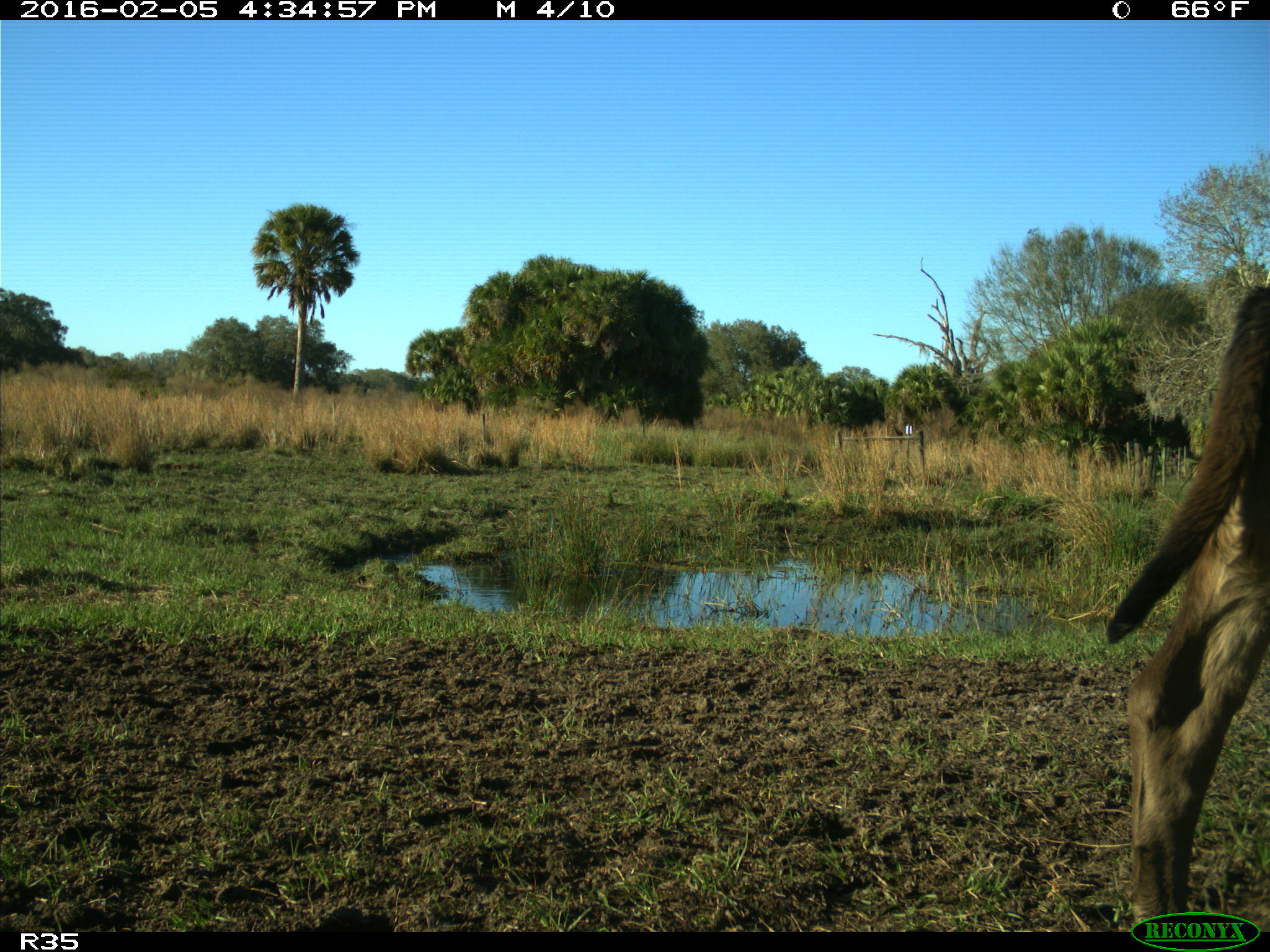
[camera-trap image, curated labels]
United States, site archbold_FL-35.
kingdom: Animalia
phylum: Chordata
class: Mammalia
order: Artiodactyla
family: Bovidae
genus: Bos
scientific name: Bos taurus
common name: domestic cow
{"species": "Bos taurus (domestic cow)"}